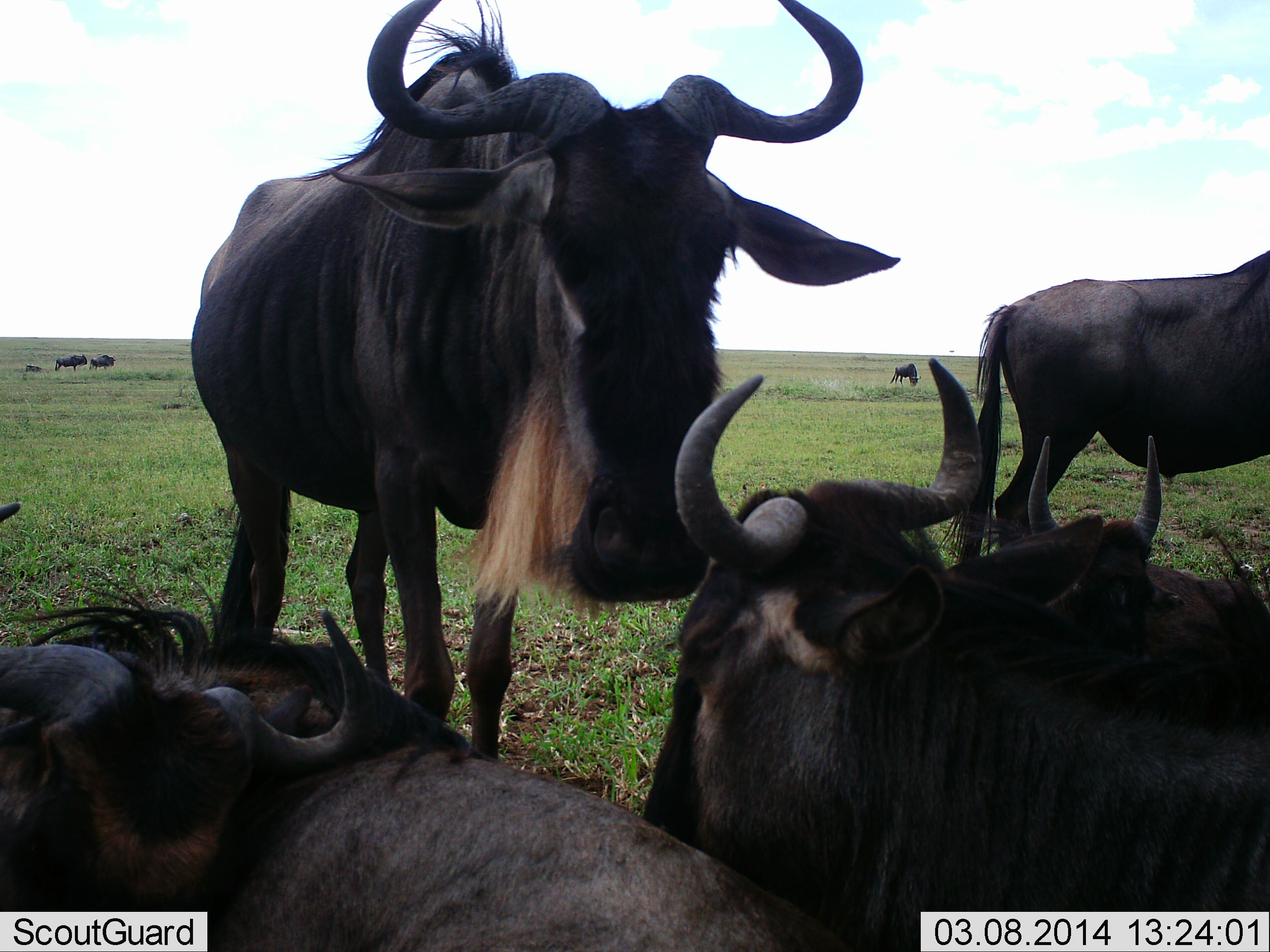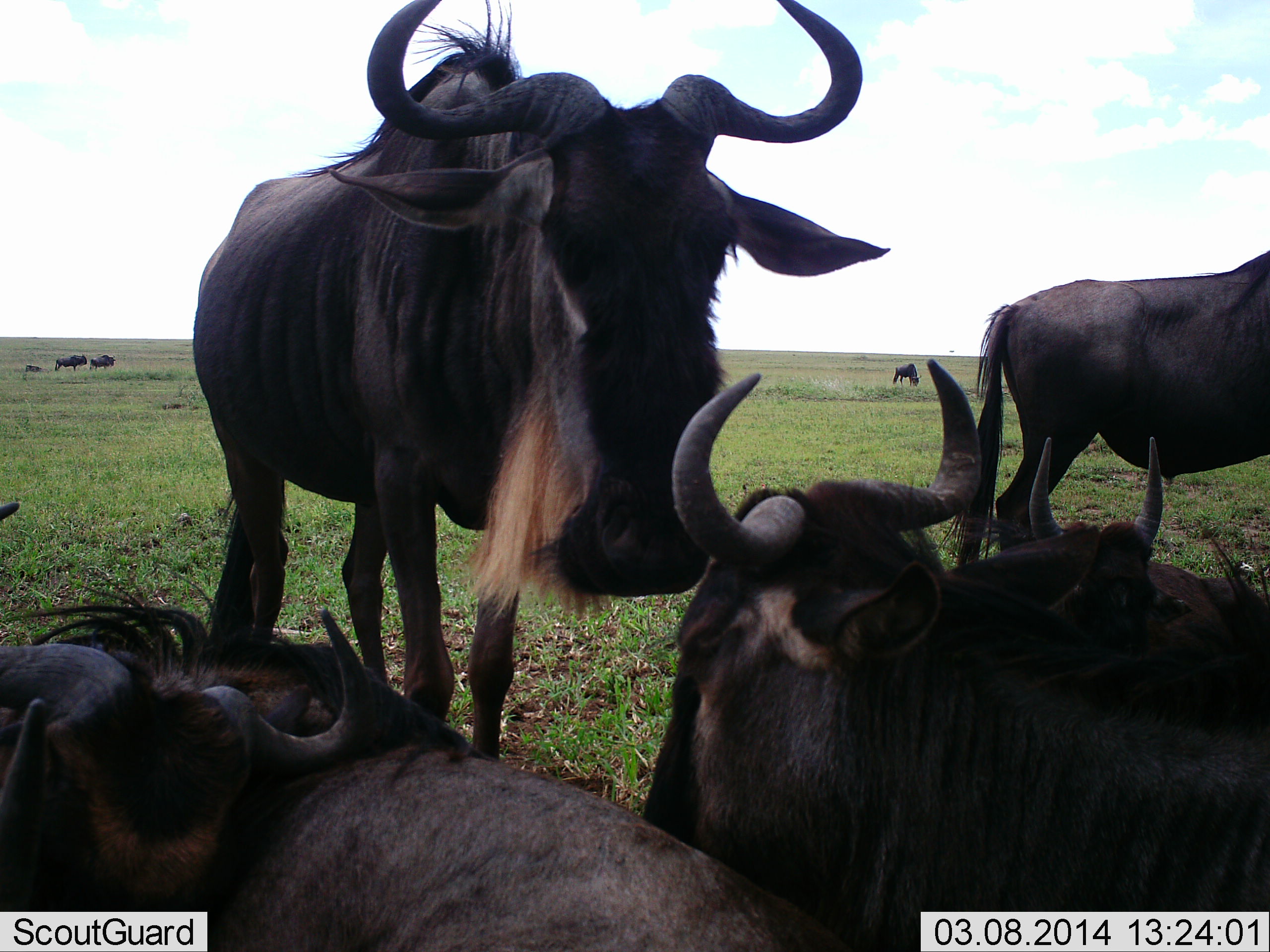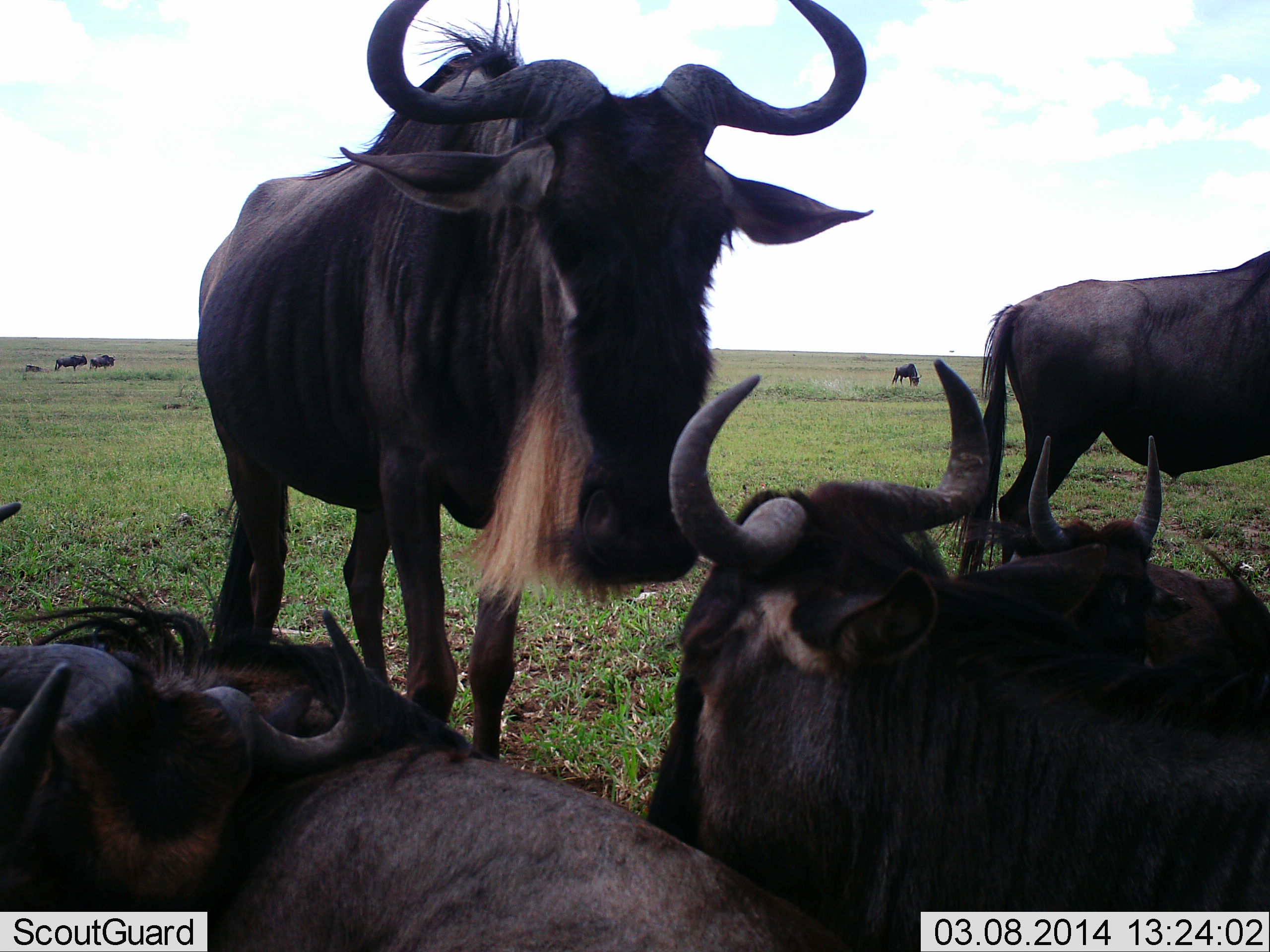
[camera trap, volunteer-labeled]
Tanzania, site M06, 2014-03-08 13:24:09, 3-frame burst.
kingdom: Animalia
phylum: Chordata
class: Mammalia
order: Artiodactyla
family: Bovidae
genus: Connochaetes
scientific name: Connochaetes taurinus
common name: blue wildebeest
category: wildebeest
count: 9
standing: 90%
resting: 100%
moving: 0%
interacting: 0%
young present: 0%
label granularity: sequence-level